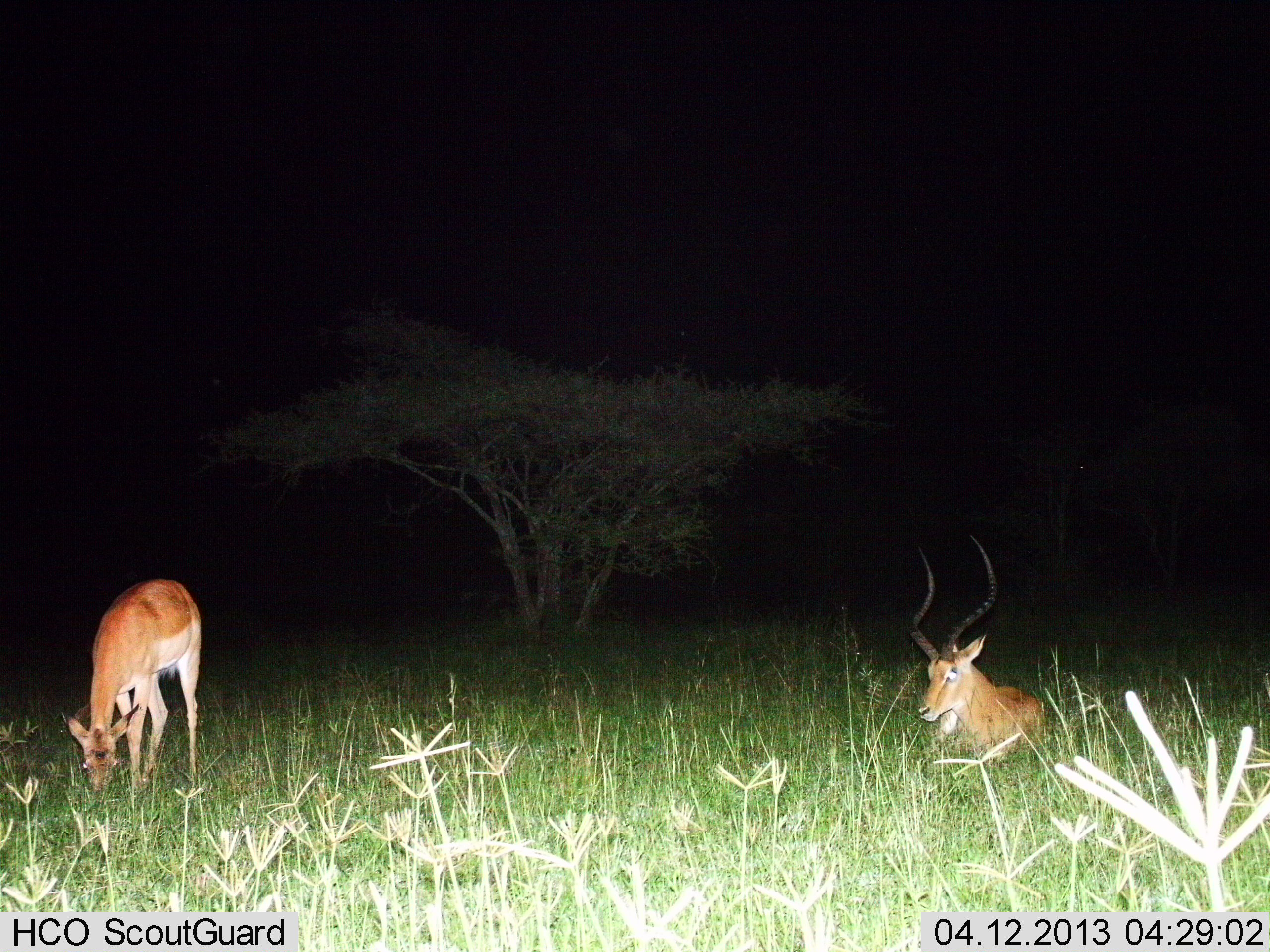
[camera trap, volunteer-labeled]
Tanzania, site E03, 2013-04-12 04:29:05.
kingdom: Animalia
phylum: Chordata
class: Mammalia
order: Artiodactyla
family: Bovidae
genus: Aepyceros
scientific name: Aepyceros melampus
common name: impala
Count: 2.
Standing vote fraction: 47%.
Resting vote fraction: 100%.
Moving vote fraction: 0%.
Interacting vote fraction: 0%.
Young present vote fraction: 0%.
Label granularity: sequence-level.